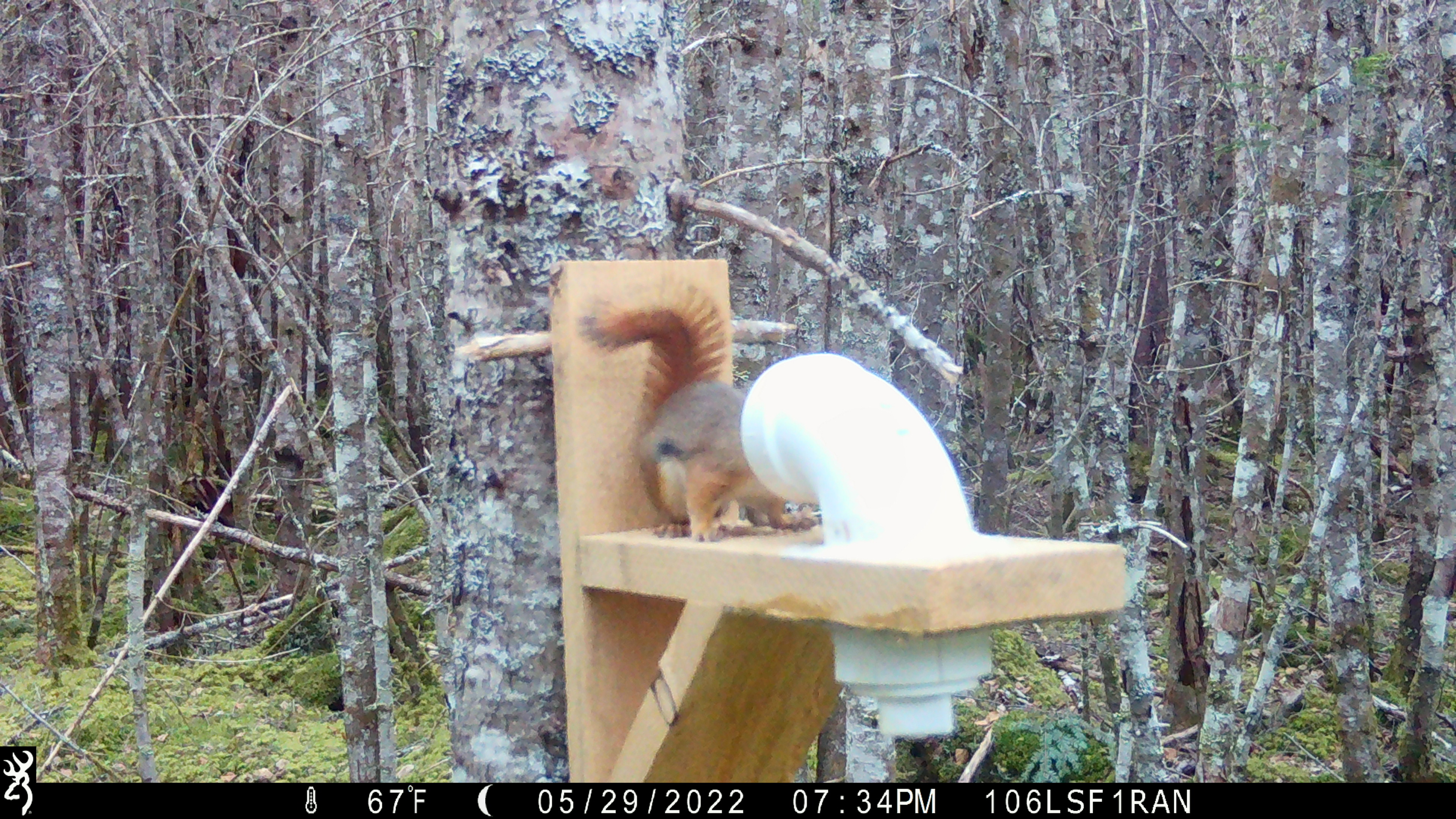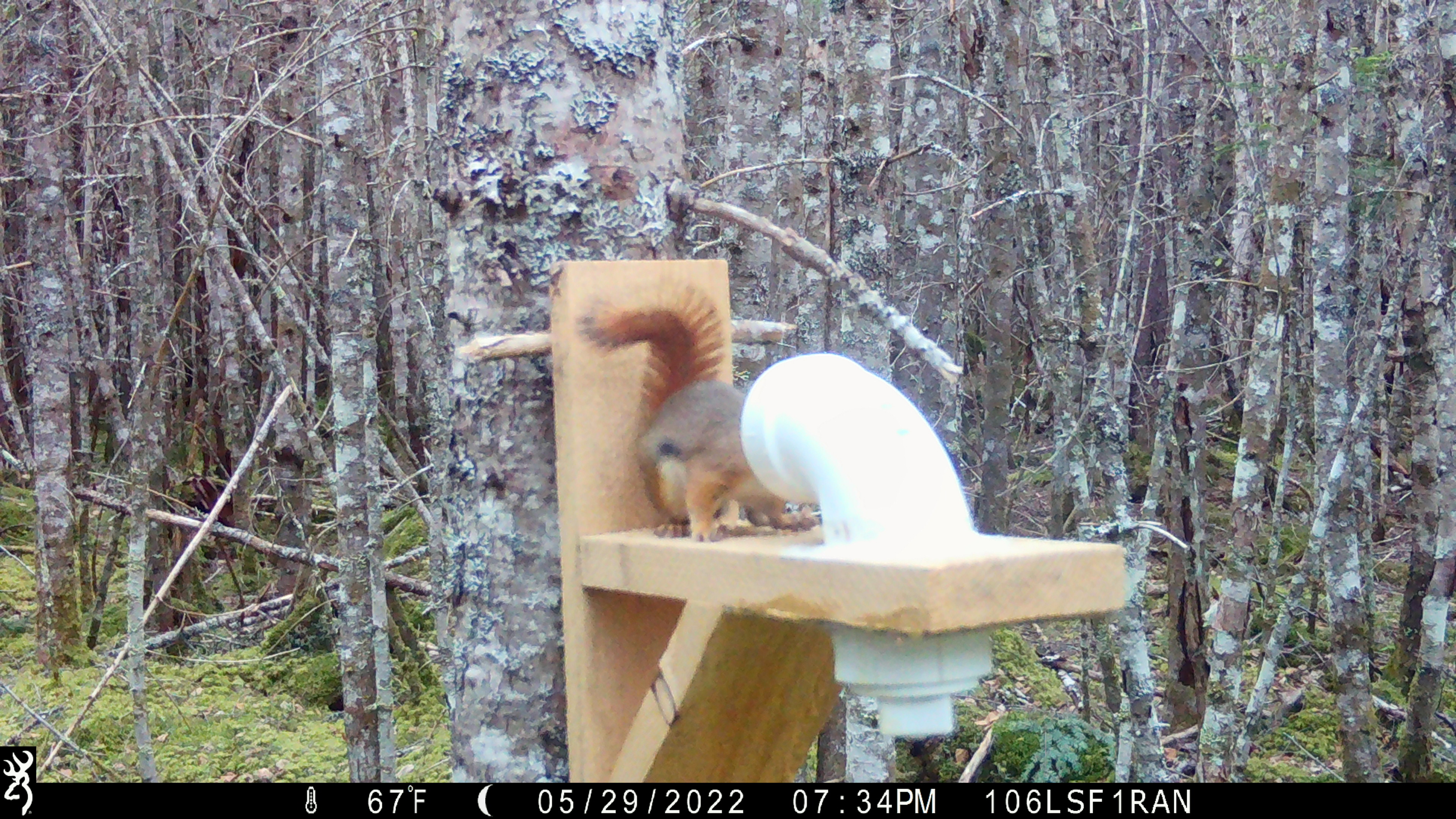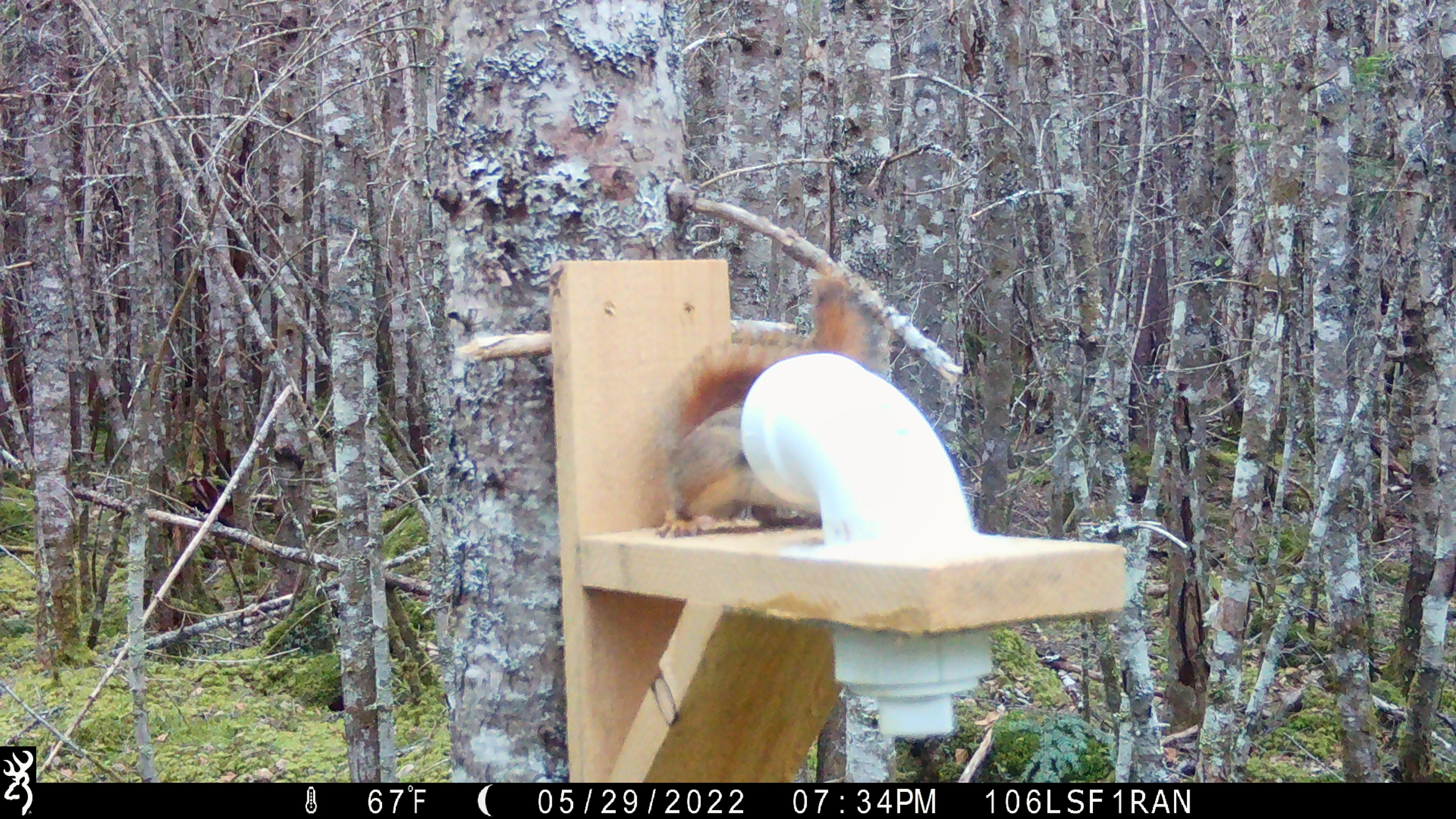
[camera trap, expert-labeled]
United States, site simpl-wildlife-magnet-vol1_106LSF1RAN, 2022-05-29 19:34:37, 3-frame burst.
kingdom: Animalia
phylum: Chordata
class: Mammalia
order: Rodentia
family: Sciuridae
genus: Tamiasciurus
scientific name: Tamiasciurus hudsonicus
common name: red squirrel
Red squirrel (Tamiasciurus hudsonicus).